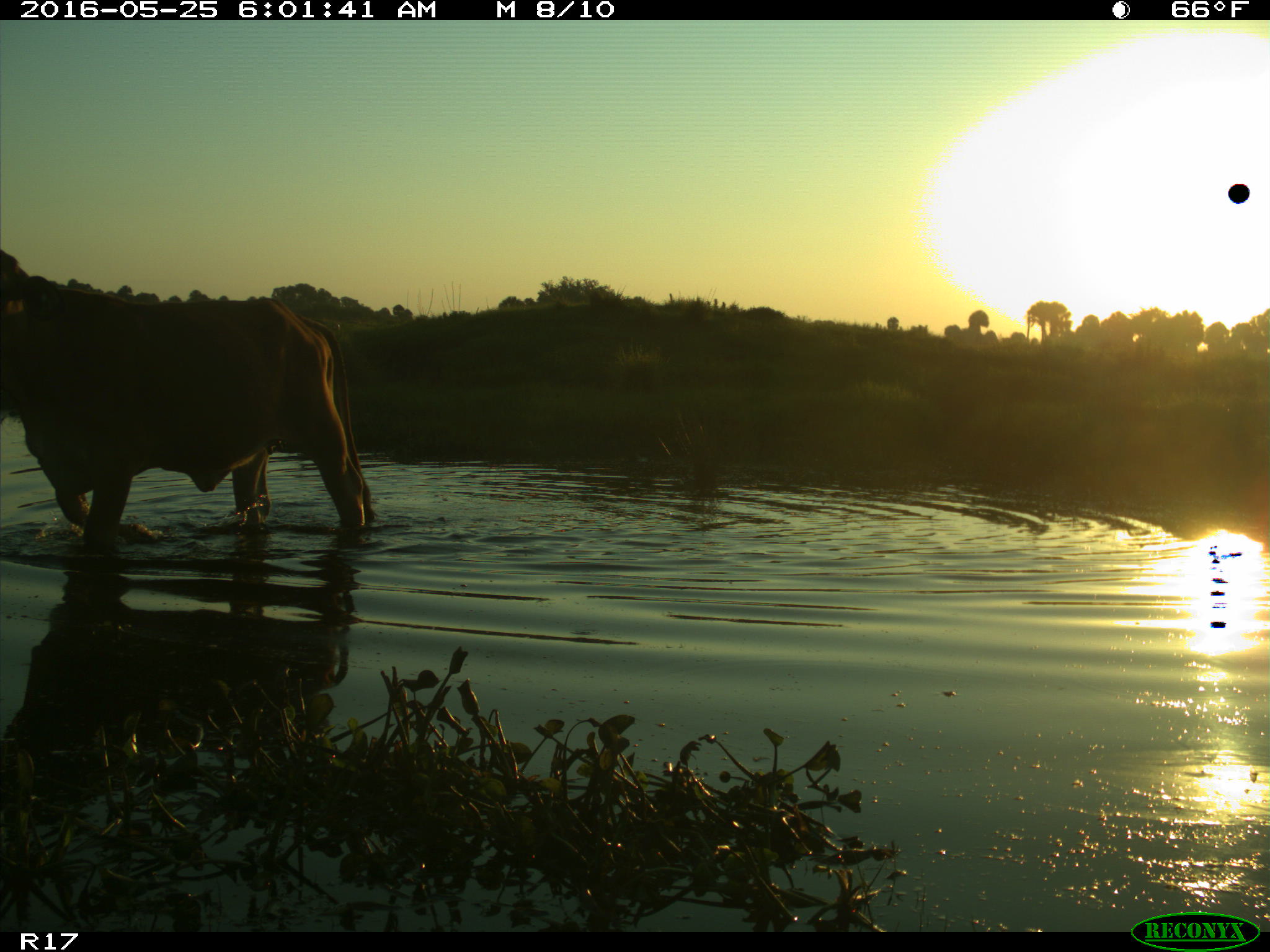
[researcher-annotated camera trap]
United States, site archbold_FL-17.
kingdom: Animalia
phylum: Chordata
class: Mammalia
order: Artiodactyla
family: Bovidae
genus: Bos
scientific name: Bos taurus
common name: domestic cow